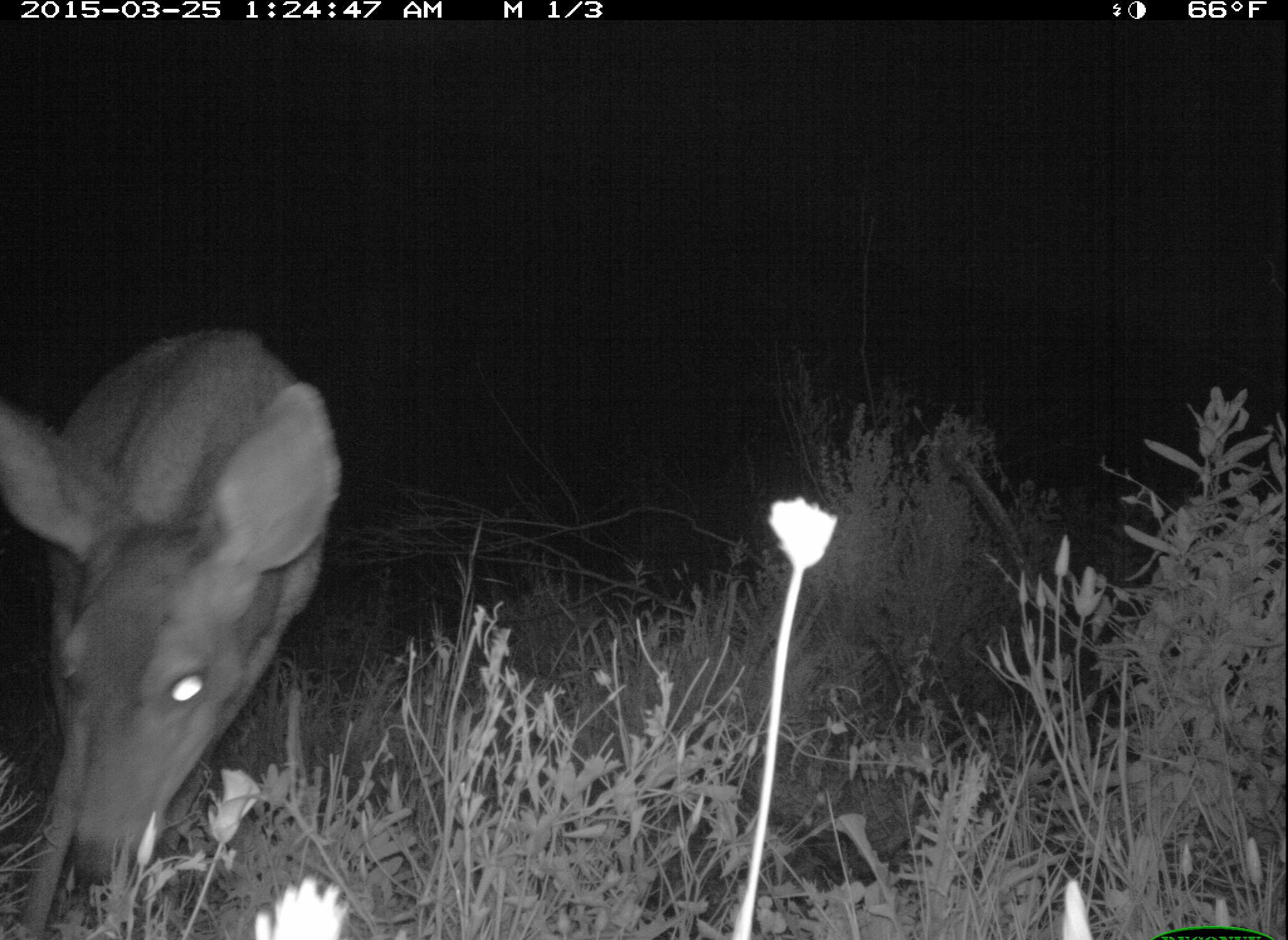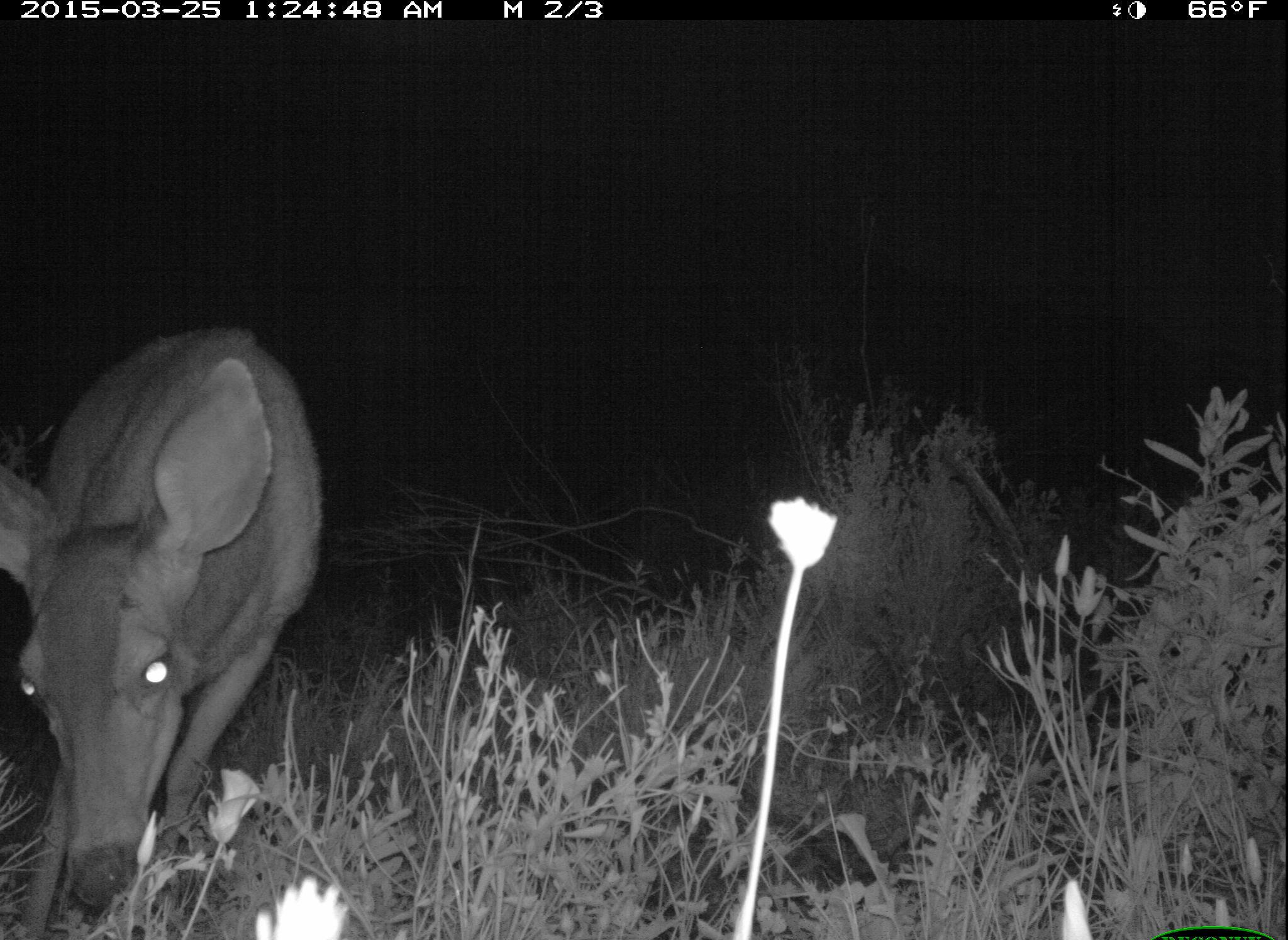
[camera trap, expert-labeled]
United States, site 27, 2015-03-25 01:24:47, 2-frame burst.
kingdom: Animalia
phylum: Chordata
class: Mammalia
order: Artiodactyla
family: Cervidae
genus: Odocoileus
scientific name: Odocoileus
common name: deer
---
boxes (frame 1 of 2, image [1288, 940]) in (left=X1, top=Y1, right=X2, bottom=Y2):
deer: (left=2, top=327, right=344, bottom=915)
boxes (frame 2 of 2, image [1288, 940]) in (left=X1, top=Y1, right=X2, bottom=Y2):
deer: (left=0, top=320, right=325, bottom=915)